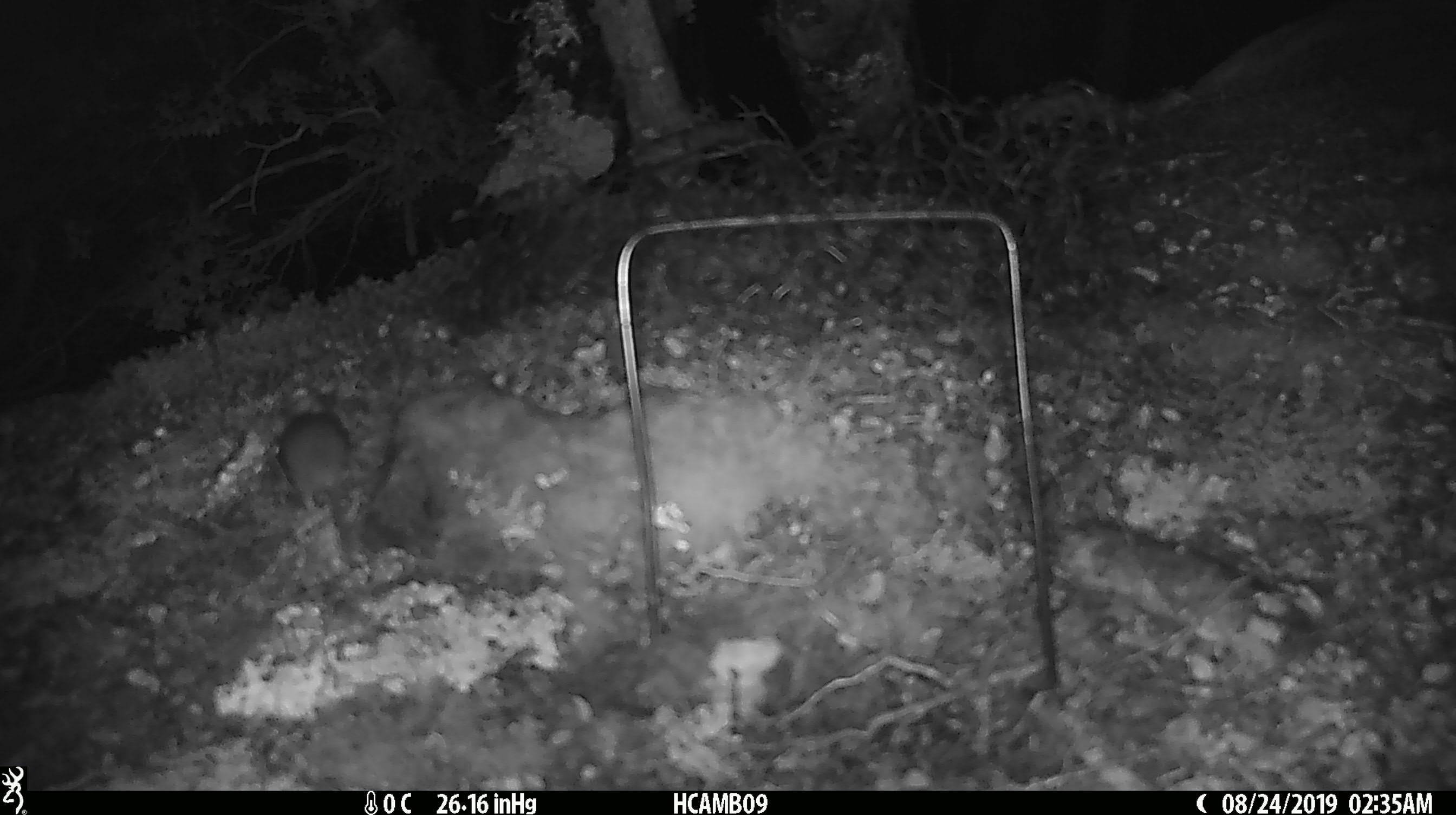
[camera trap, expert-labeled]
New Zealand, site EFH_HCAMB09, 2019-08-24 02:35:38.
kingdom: Animalia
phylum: Chordata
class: Mammalia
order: Rodentia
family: Muridae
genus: Mus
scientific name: Mus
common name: mouse